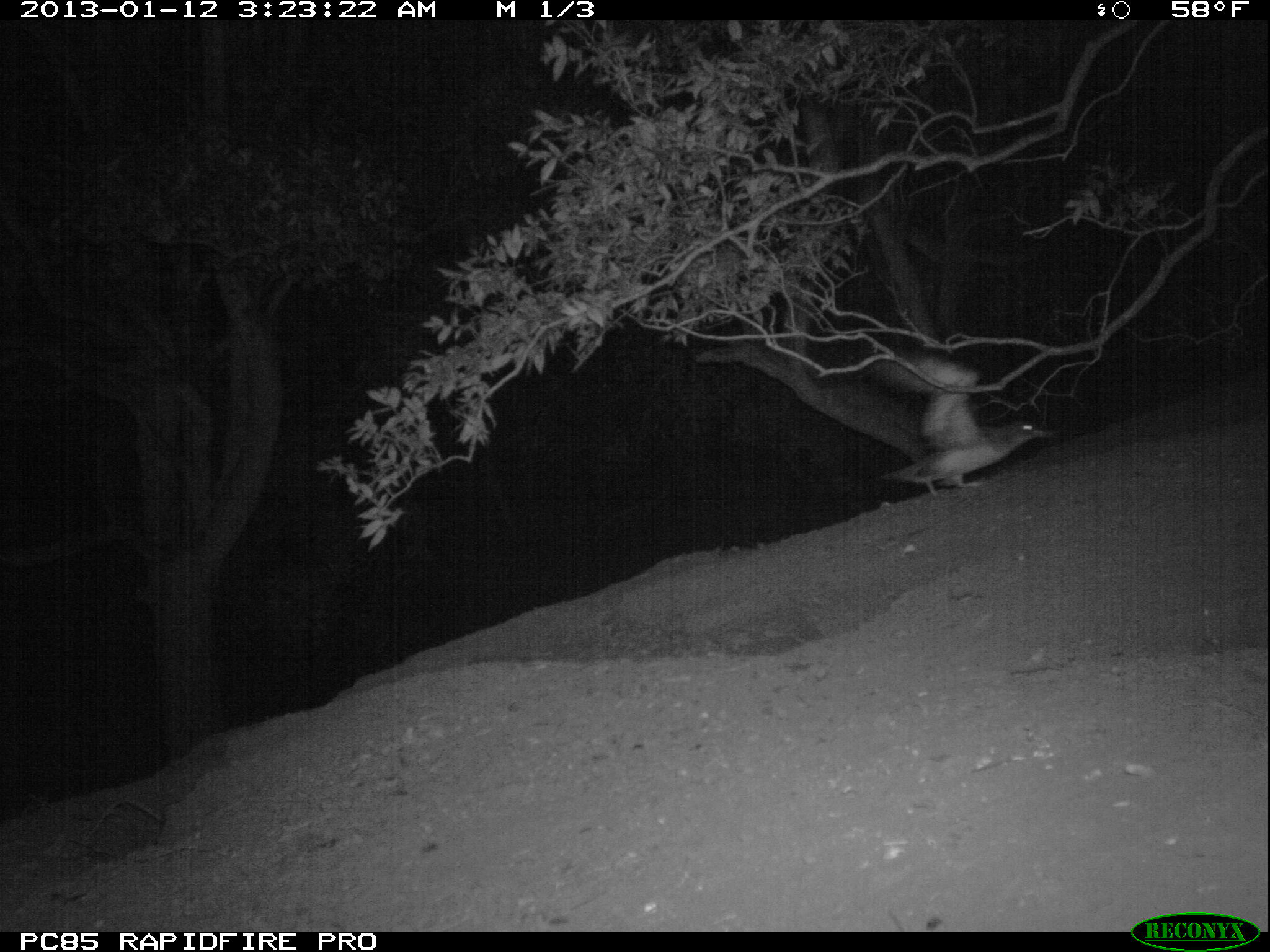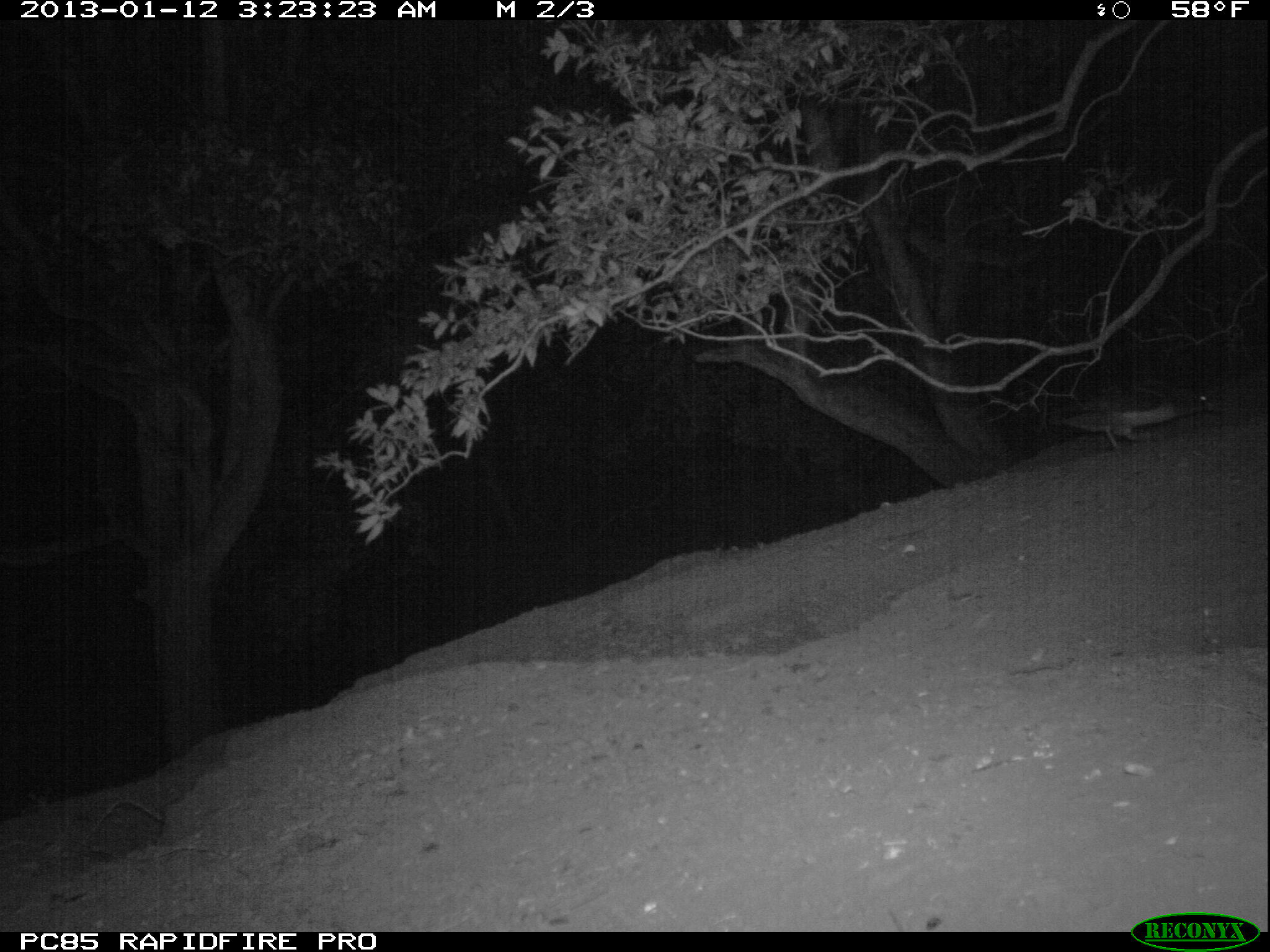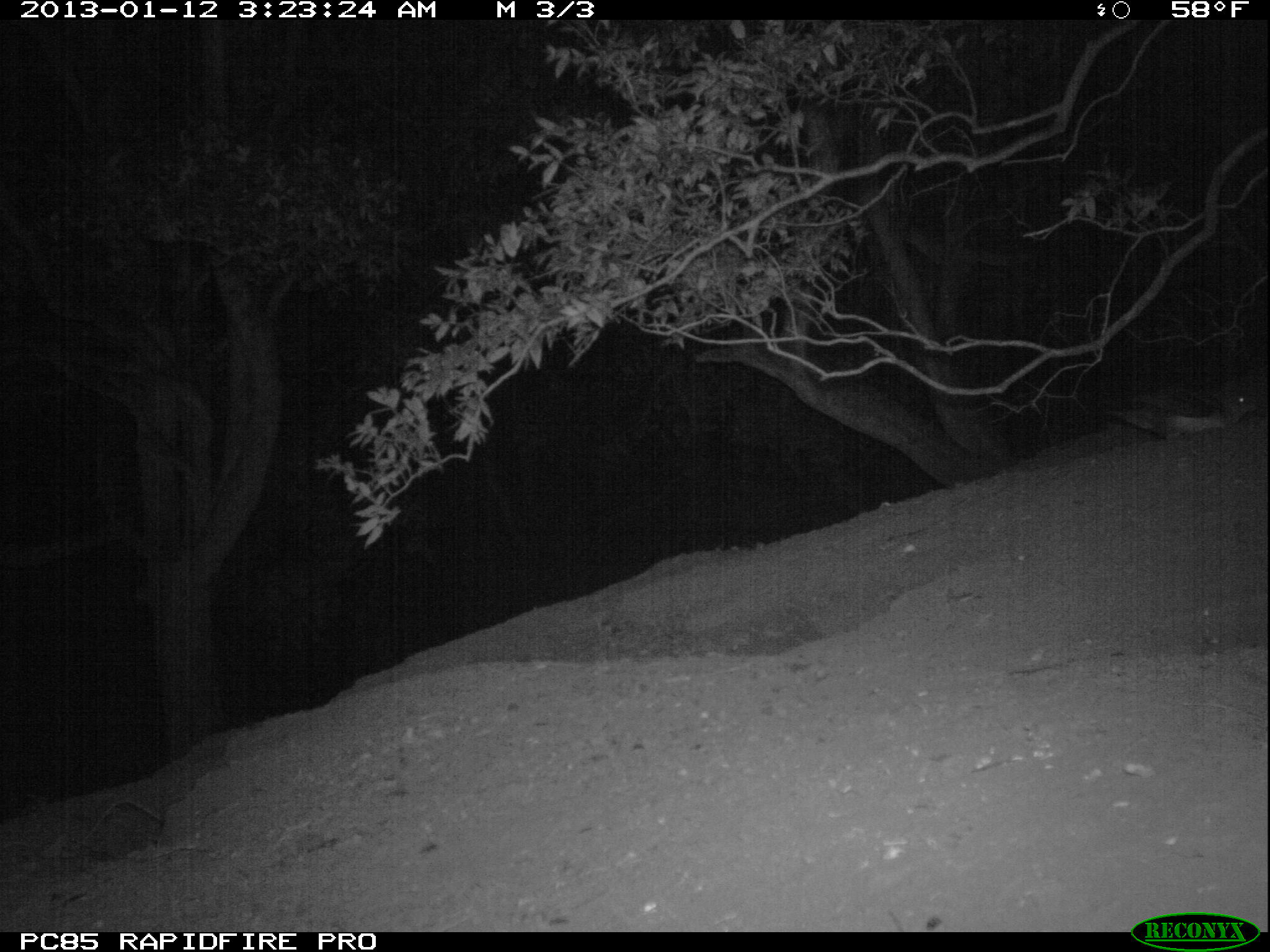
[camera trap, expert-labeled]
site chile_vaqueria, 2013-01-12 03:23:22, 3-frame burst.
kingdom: Animalia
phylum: Chordata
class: Aves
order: Procellariiformes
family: Procellariidae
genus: Calonectris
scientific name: Calonectris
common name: shearwater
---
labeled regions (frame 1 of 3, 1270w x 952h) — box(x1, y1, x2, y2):
shearwater: box(863, 344, 1049, 497)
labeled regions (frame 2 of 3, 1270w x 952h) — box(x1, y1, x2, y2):
shearwater: box(1049, 394, 1214, 451)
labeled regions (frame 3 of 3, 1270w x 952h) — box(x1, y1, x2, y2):
shearwater: box(1155, 378, 1263, 441)